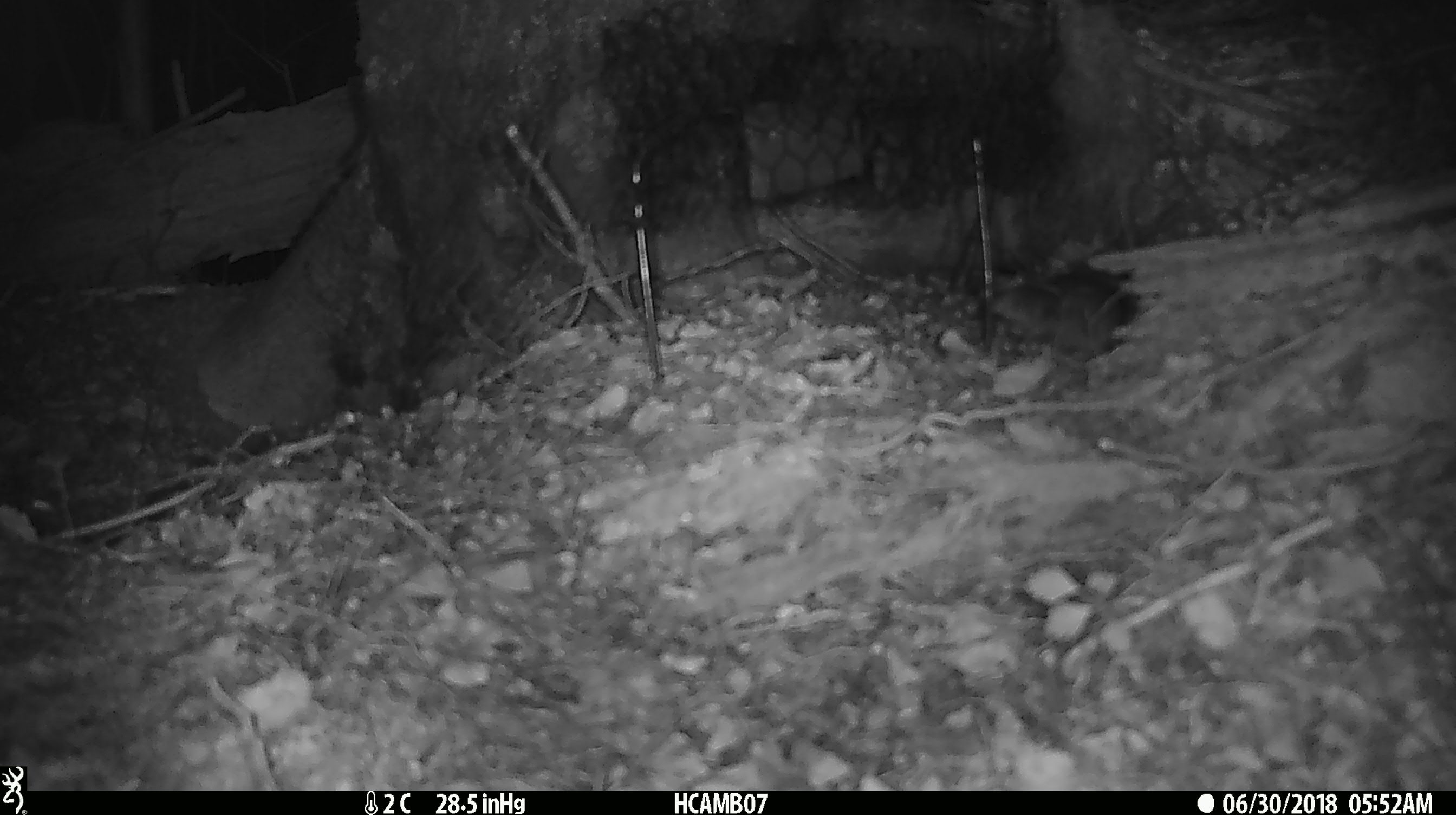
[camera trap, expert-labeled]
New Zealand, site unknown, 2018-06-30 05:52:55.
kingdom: Animalia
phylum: Chordata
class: Mammalia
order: Rodentia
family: Muridae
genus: Mus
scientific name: Mus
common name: mouse